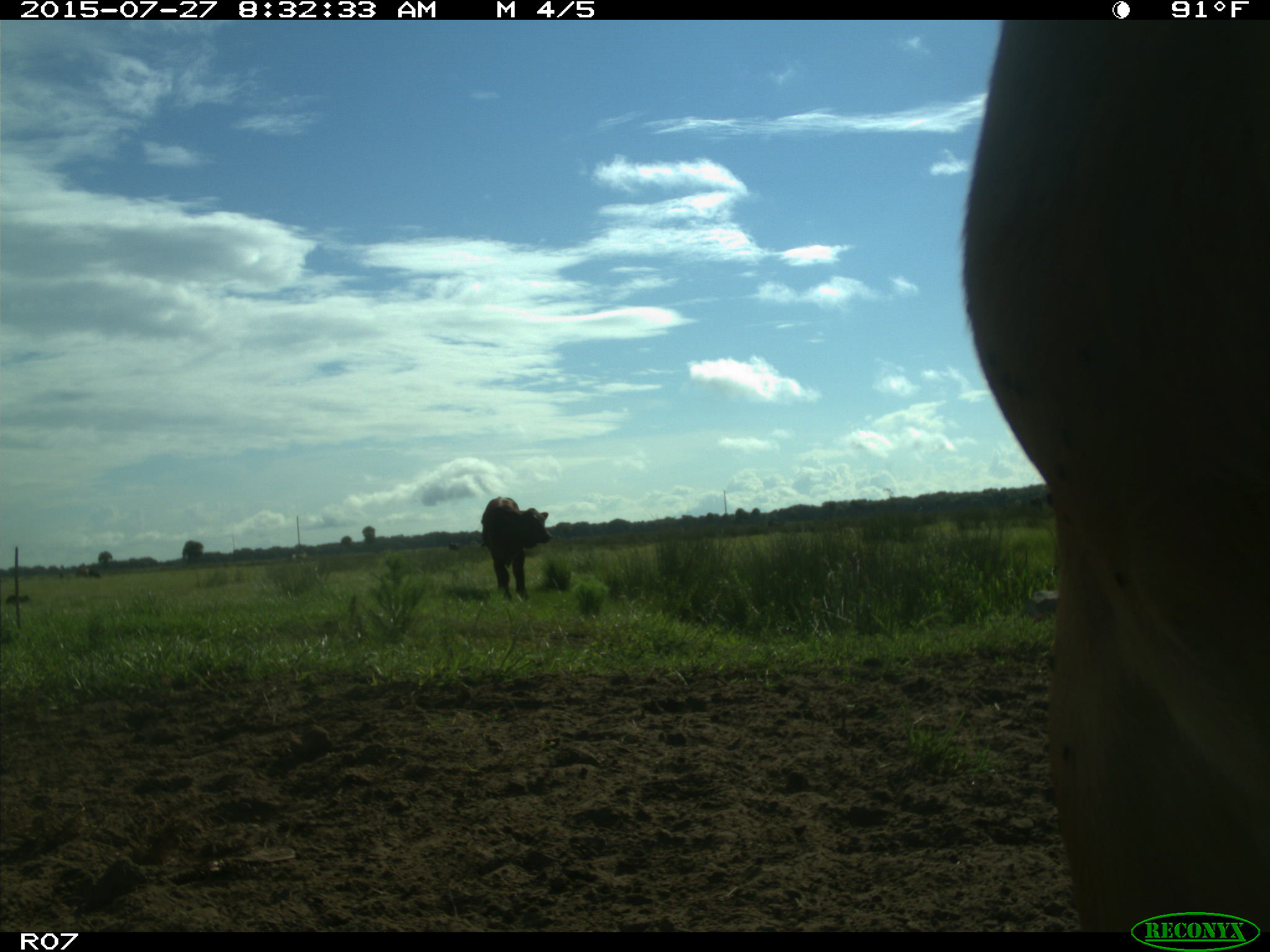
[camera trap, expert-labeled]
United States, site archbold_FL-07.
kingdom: Animalia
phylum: Chordata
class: Mammalia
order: Artiodactyla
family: Bovidae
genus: Bos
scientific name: Bos taurus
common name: domestic cow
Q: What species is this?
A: Bos taurus (domestic cow).